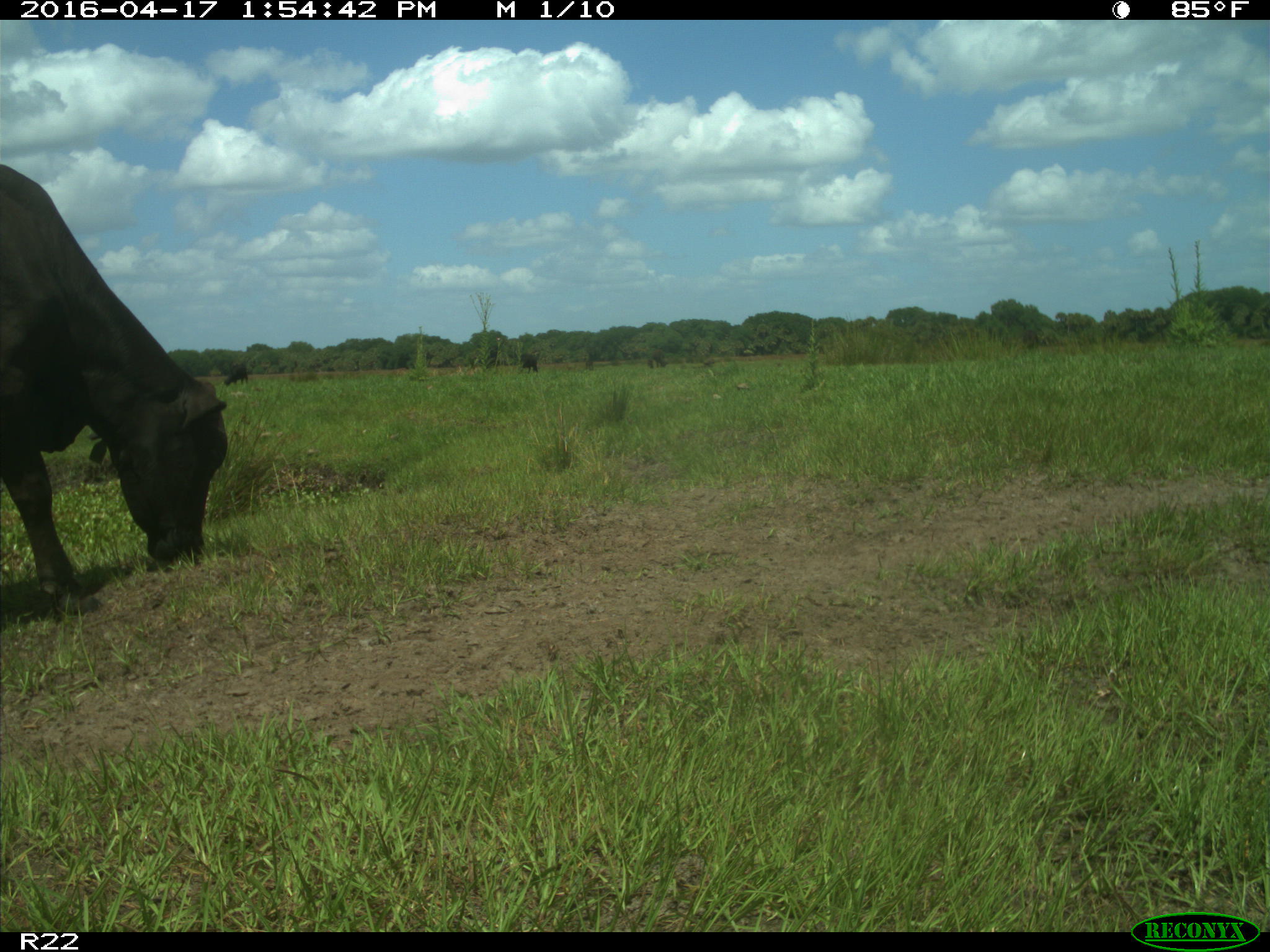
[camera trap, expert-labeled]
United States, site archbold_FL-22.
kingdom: Animalia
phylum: Chordata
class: Mammalia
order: Artiodactyla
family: Bovidae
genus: Bos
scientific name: Bos taurus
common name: domestic cow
Bos taurus (domestic cow).